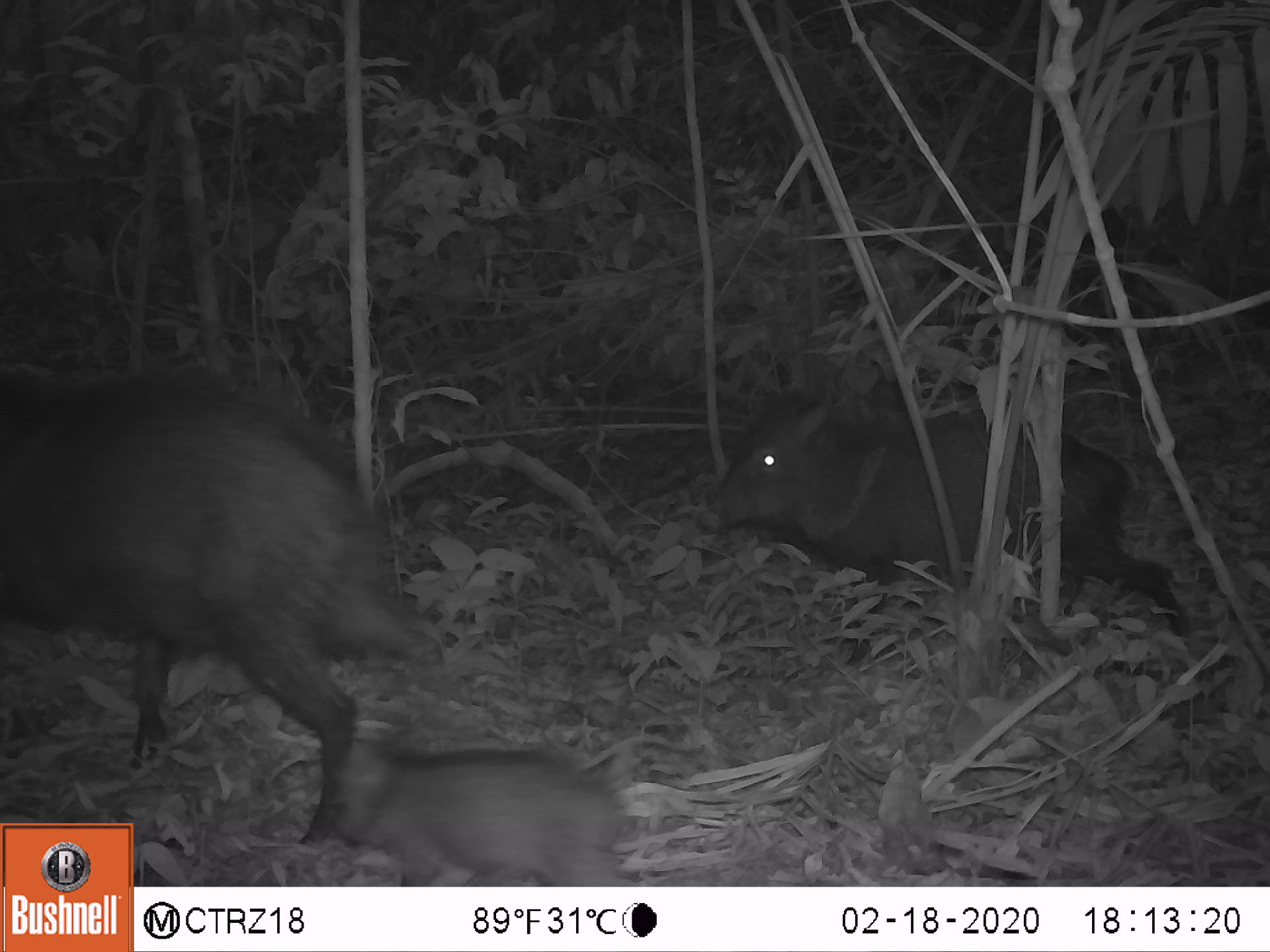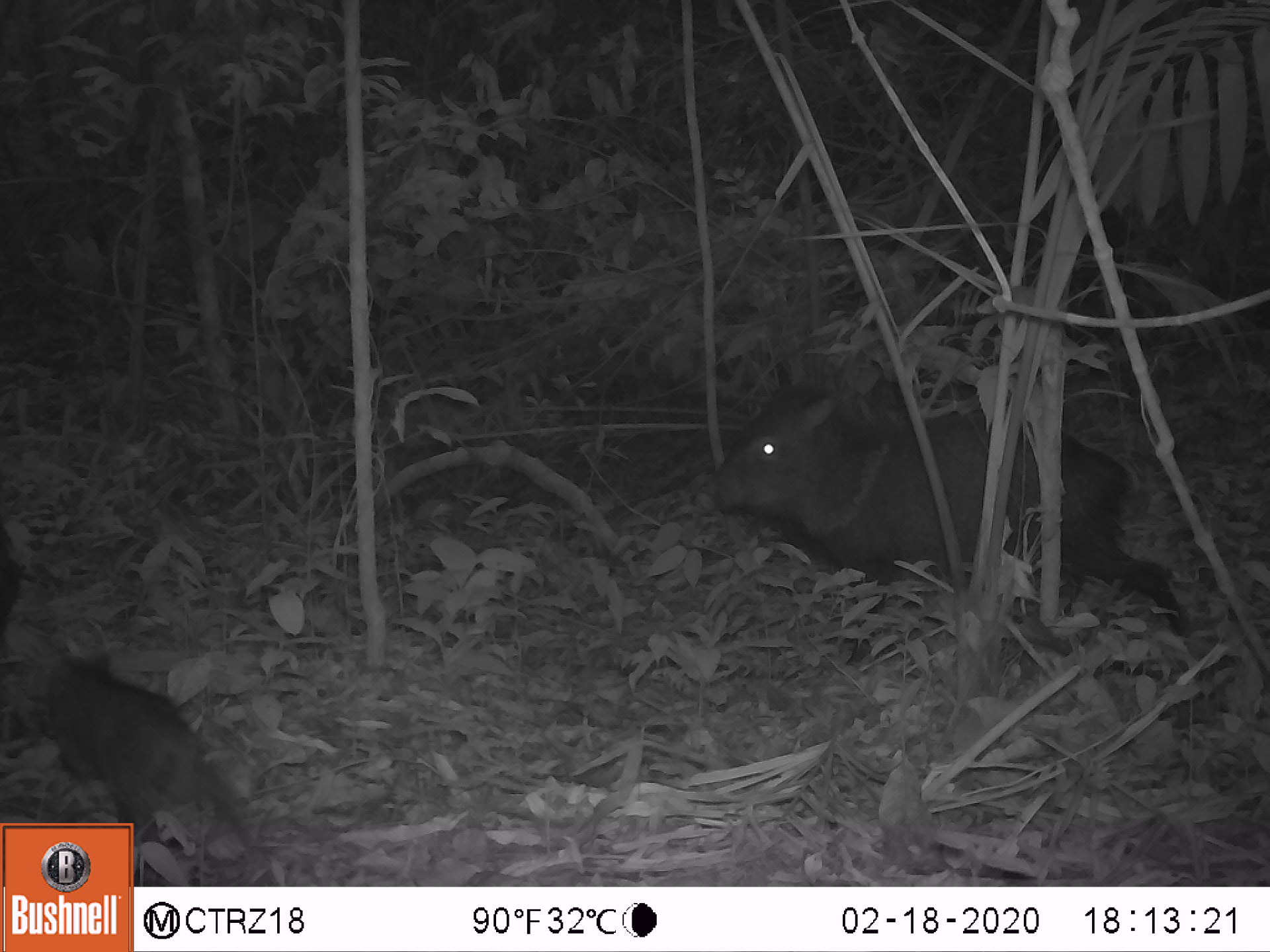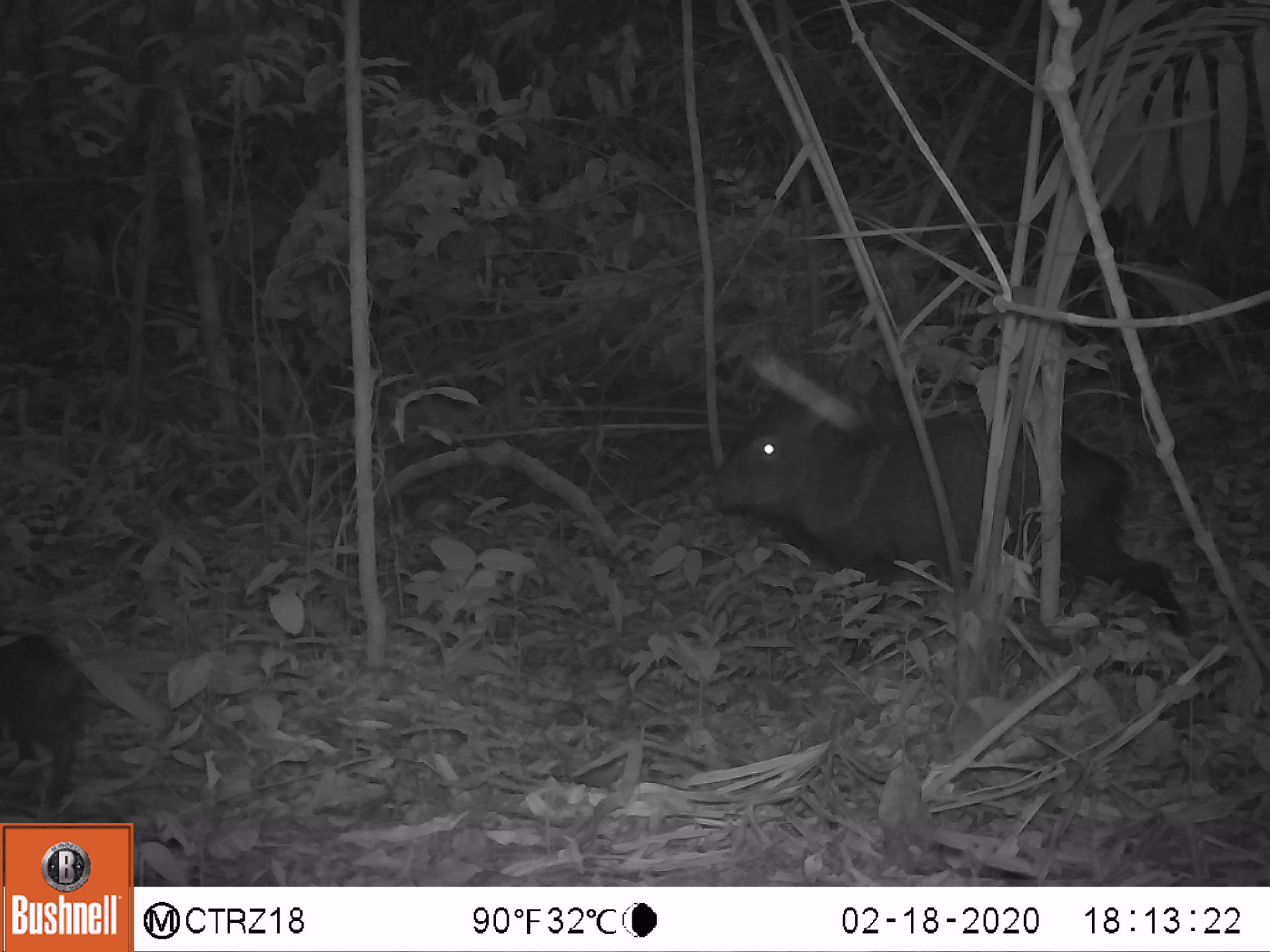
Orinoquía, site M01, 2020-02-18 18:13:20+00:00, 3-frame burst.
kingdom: Animalia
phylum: Chordata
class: Mammalia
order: Artiodactyla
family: Tayassuidae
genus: Pecari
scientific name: Pecari tajacu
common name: collared peccary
Collared peccary (Pecari tajacu).